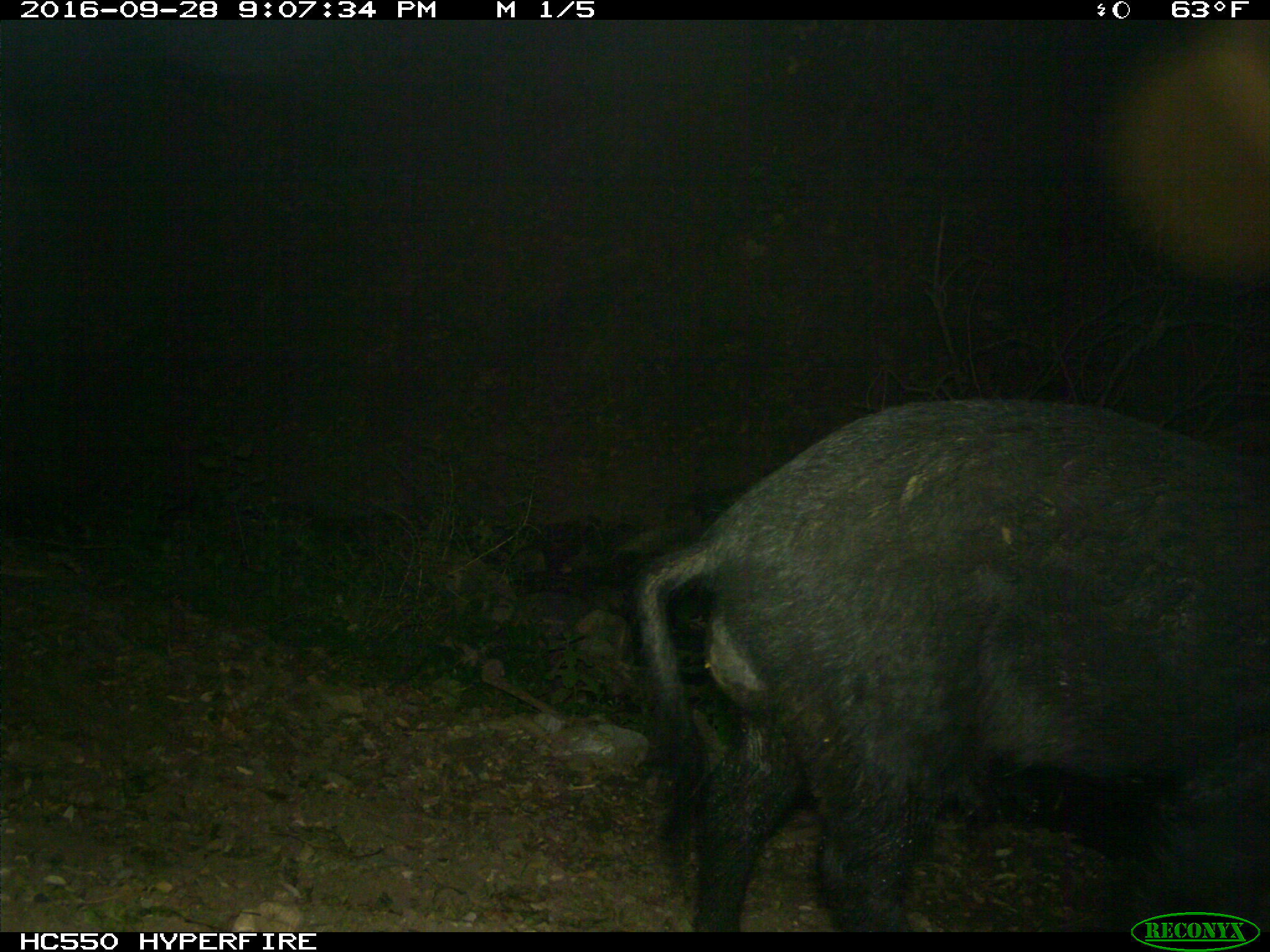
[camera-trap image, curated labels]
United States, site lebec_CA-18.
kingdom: Animalia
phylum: Chordata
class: Mammalia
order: Artiodactyla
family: Suidae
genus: Sus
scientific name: Sus scrofa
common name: wild boar